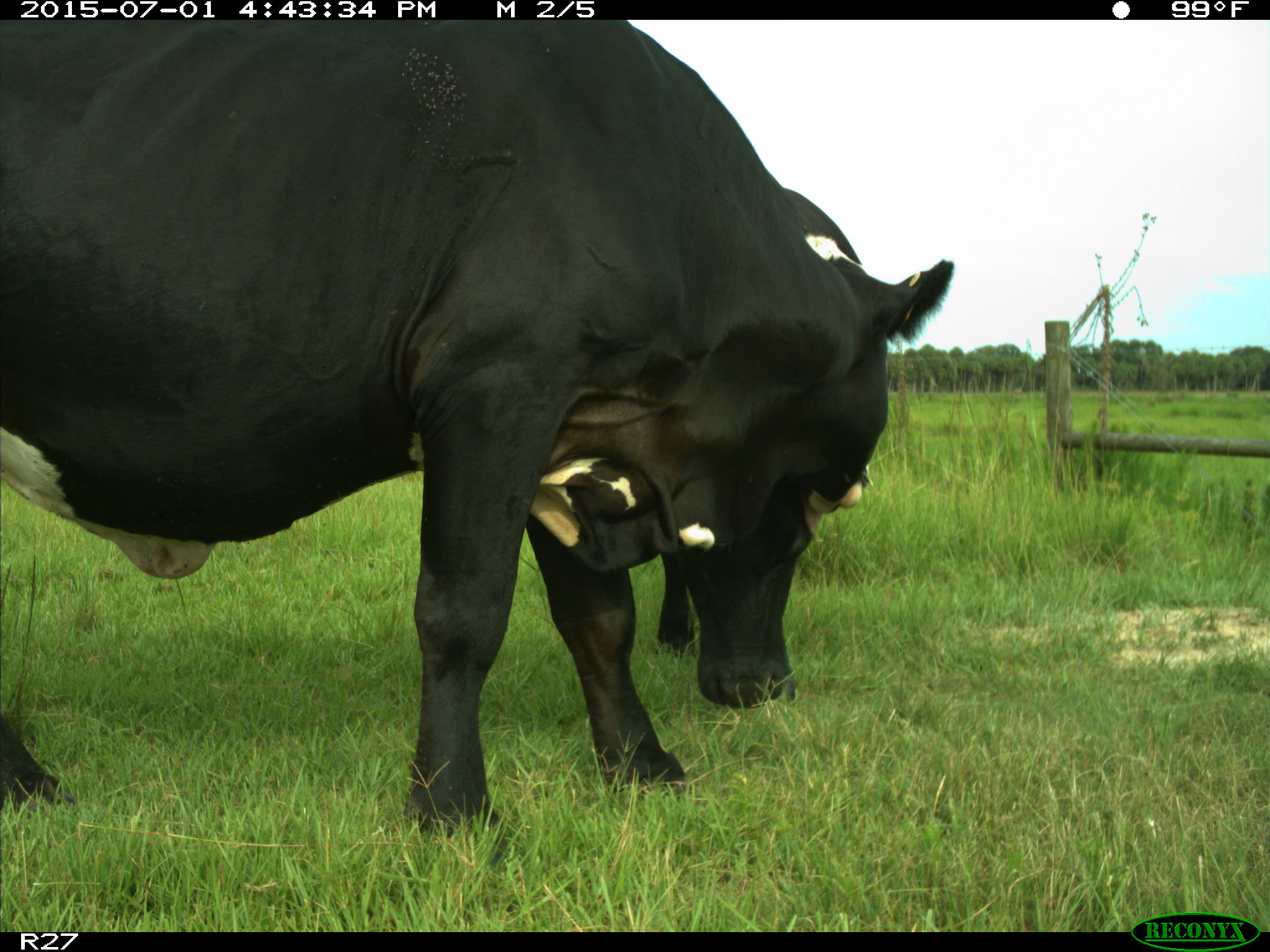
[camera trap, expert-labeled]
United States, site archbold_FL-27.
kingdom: Animalia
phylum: Chordata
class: Mammalia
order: Artiodactyla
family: Bovidae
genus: Bos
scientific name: Bos taurus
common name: domestic cow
Bos taurus (domestic cow).